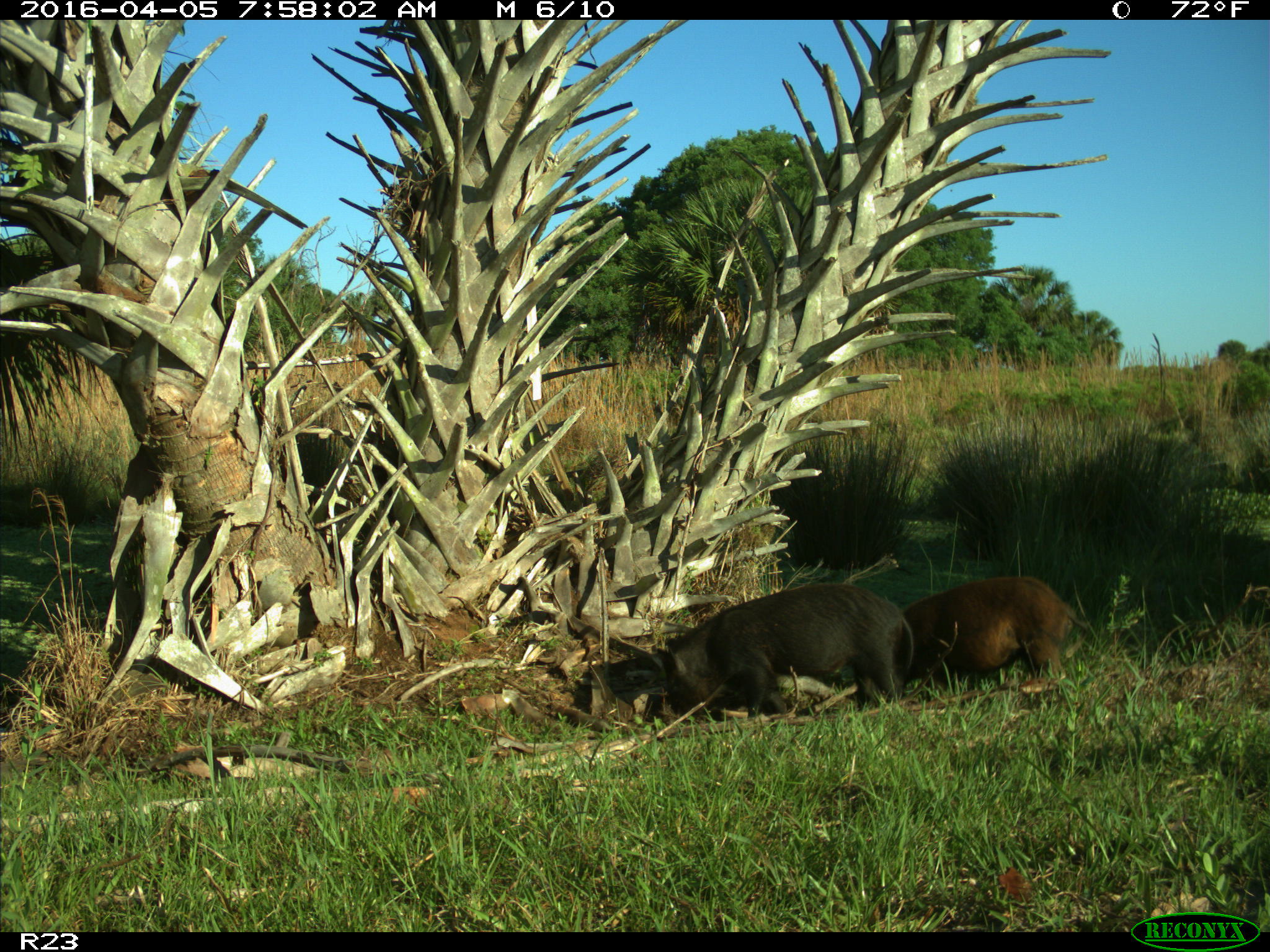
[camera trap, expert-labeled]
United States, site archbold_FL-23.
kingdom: Animalia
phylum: Chordata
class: Mammalia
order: Artiodactyla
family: Suidae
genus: Sus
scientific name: Sus scrofa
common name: wild boar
Sus scrofa (wild boar).